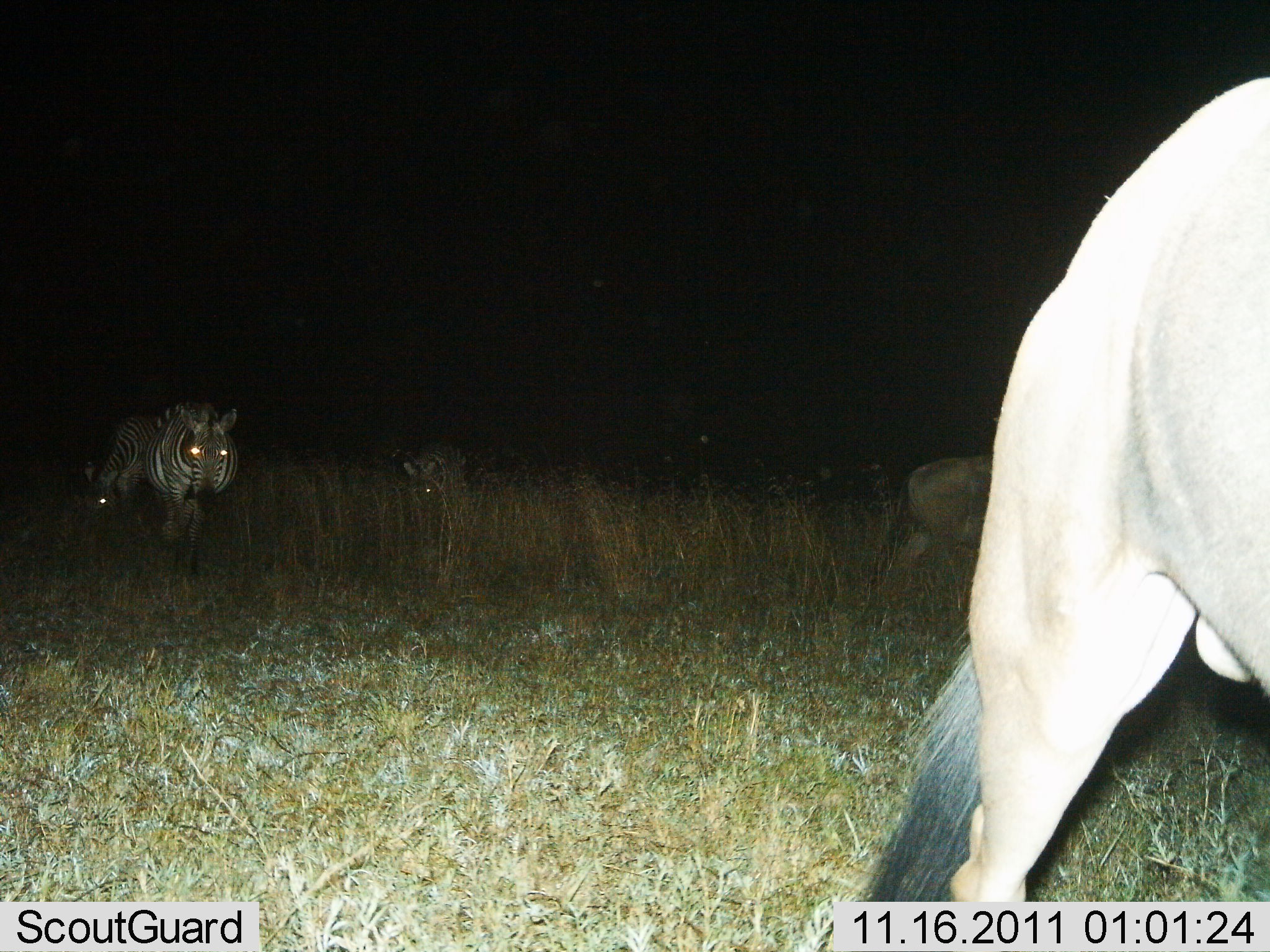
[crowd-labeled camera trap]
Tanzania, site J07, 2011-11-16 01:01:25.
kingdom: Animalia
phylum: Chordata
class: Mammalia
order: Artiodactyla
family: Bovidae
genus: Connochaetes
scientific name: Connochaetes taurinus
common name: blue wildebeest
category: wildebeest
Wildebeest (blue wildebeest) (Connochaetes taurinus), count 2. Behavior (volunteer vote fractions): standing 15%, resting 0%, moving 85%, interacting 0%. Young present (vote fraction): 0%. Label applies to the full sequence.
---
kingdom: Animalia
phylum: Chordata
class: Mammalia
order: Perissodactyla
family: Equidae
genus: Equus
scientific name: Equus quagga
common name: plains zebra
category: zebra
Zebra (plains zebra) (Equus quagga), count 3. Behavior (volunteer vote fractions): standing 26%, resting 0%, moving 70%, interacting 0%. Young present (vote fraction): 4%. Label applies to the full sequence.